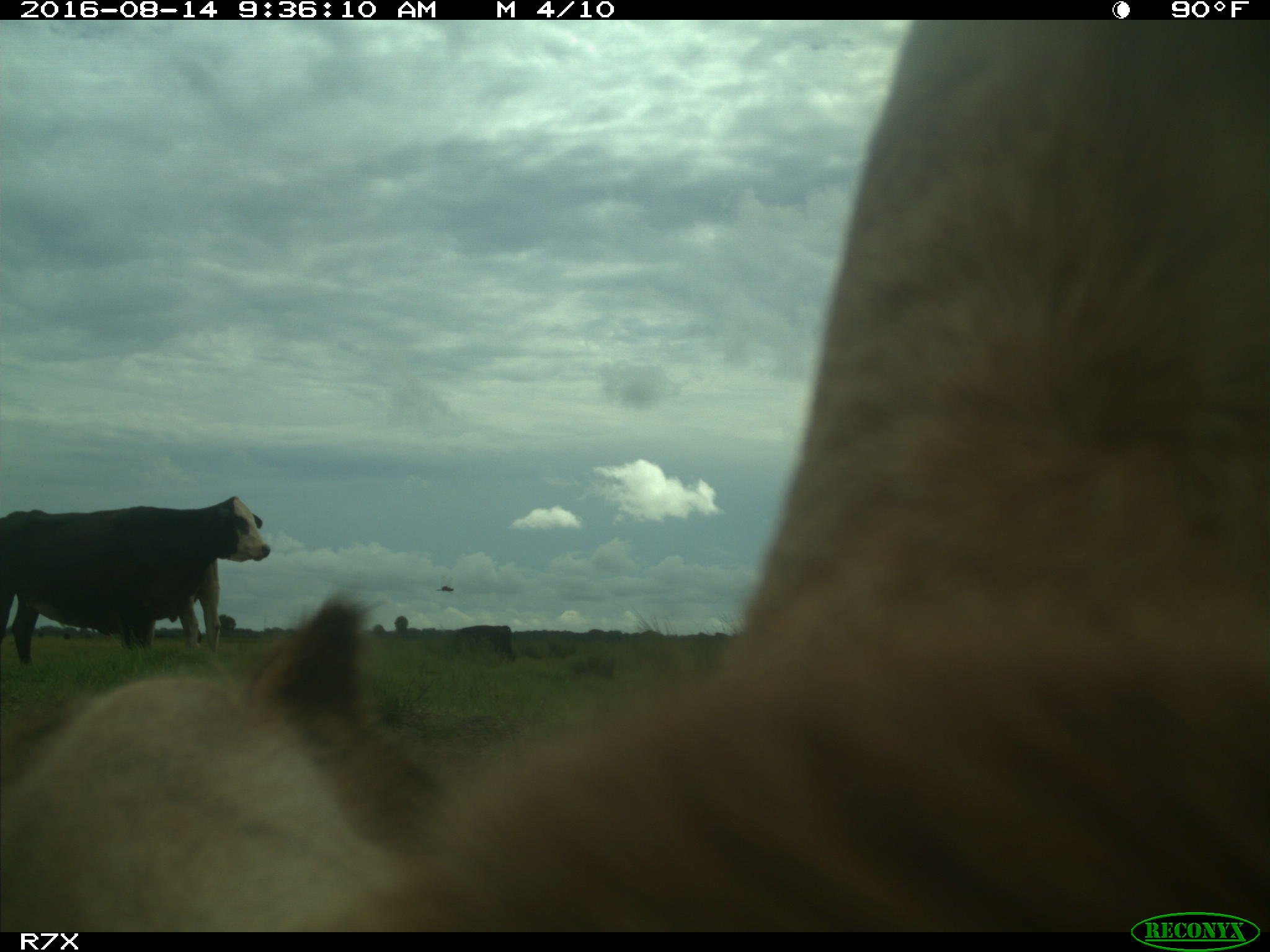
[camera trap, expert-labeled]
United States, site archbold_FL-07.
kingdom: Animalia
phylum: Chordata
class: Mammalia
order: Artiodactyla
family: Bovidae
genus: Bos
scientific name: Bos taurus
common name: domestic cow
Bos taurus (domestic cow).